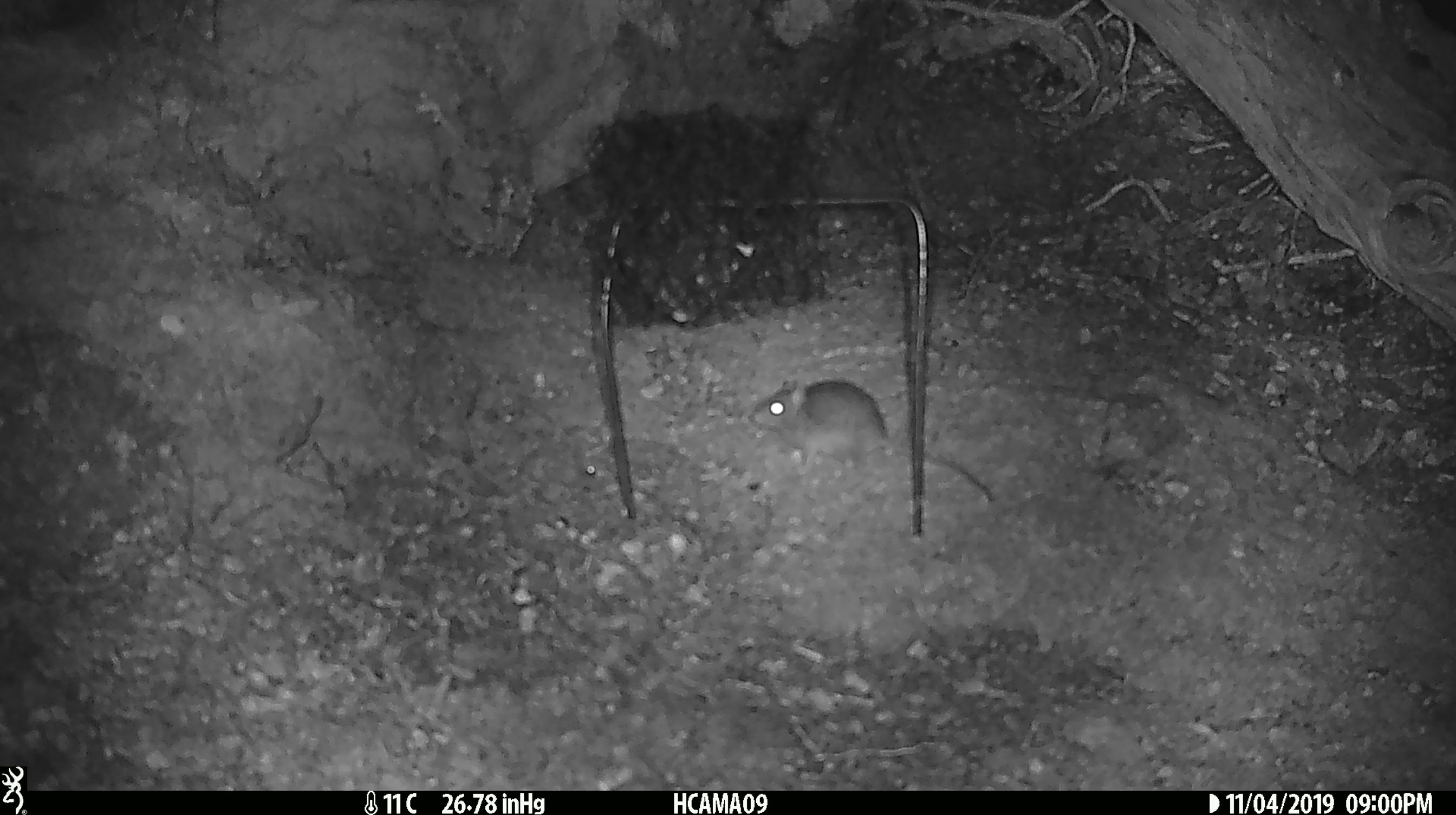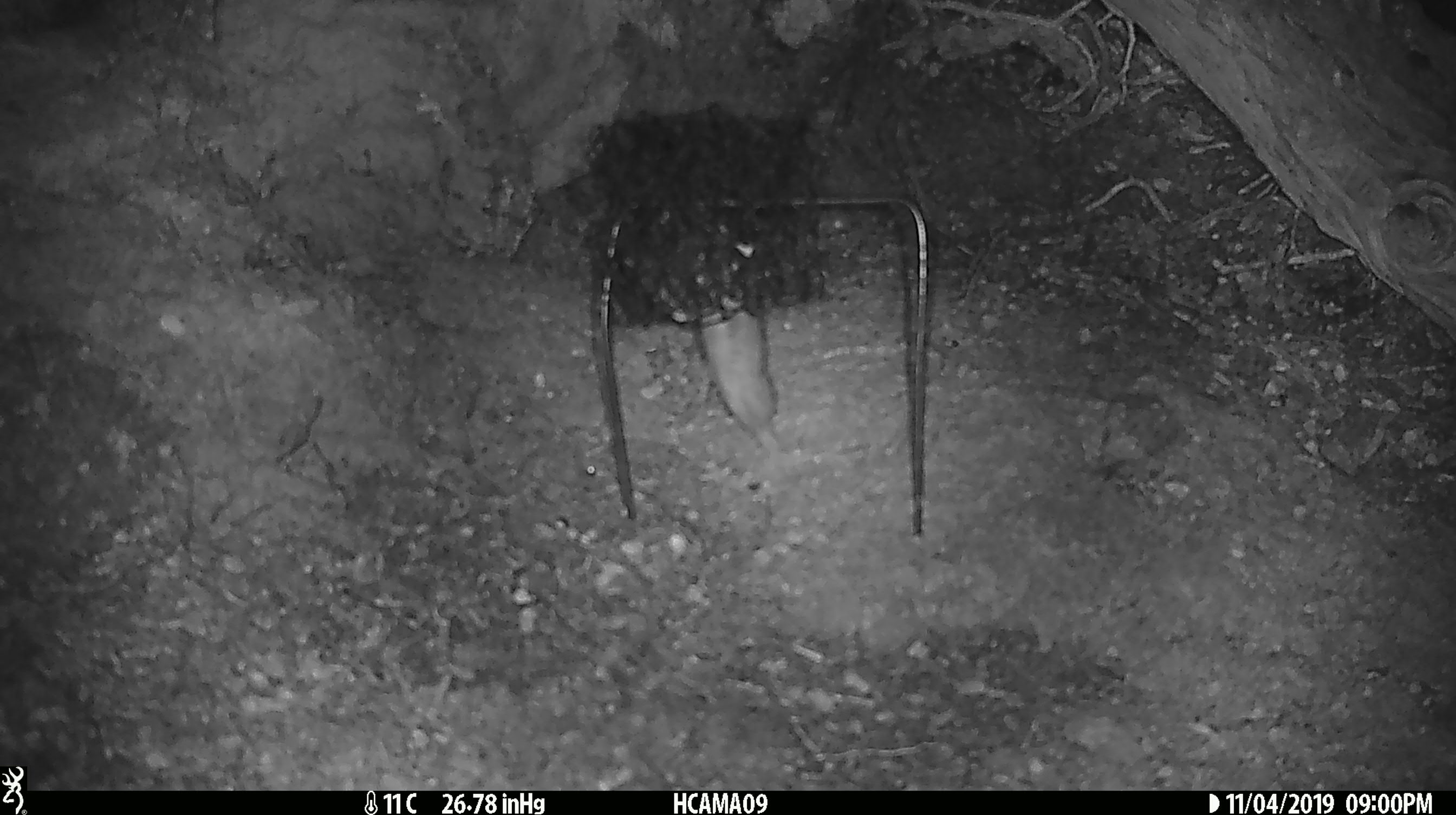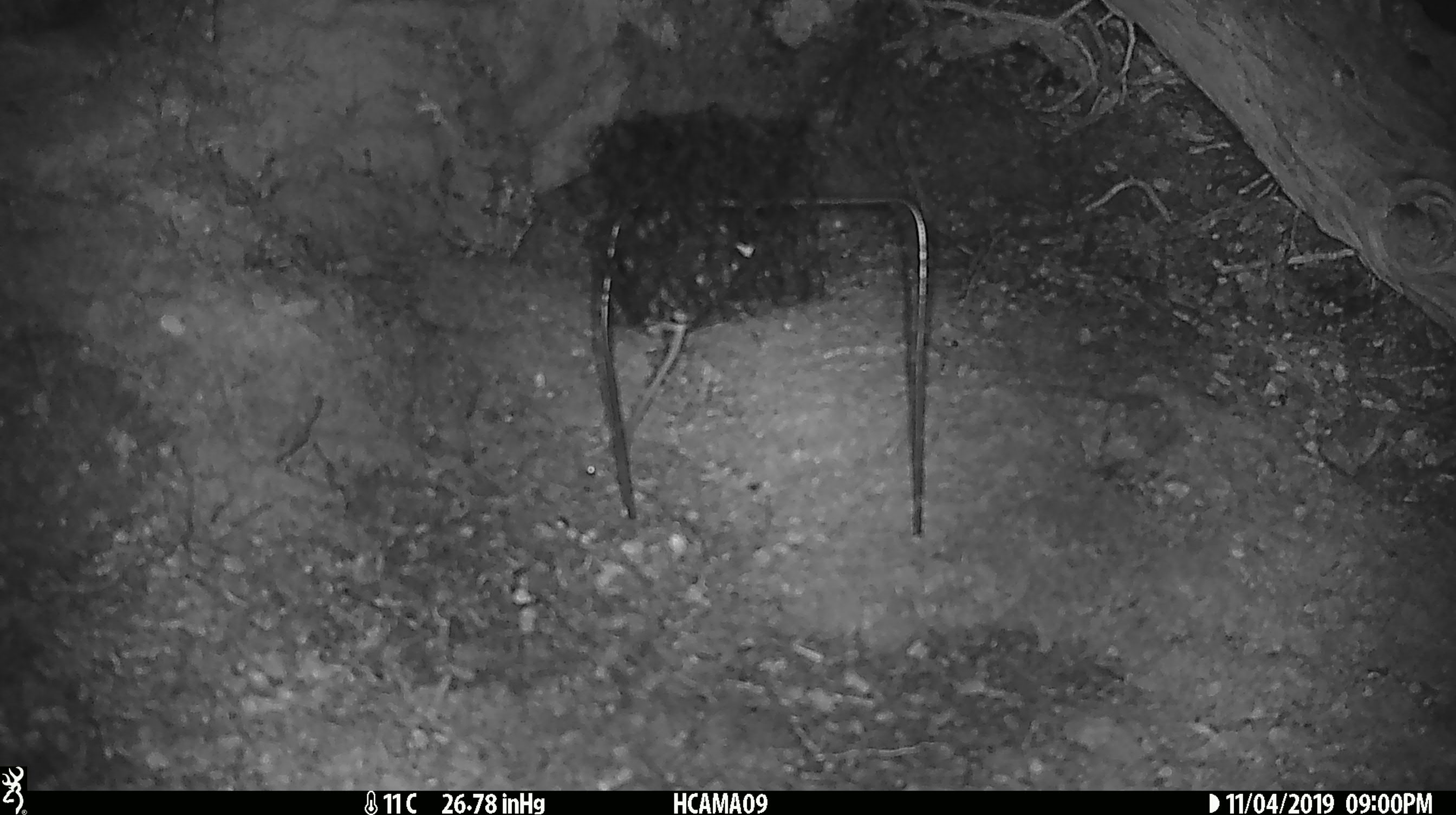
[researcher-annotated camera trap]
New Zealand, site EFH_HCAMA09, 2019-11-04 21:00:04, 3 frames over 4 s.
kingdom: Animalia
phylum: Chordata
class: Mammalia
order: Rodentia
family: Muridae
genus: Mus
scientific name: Mus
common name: mouse